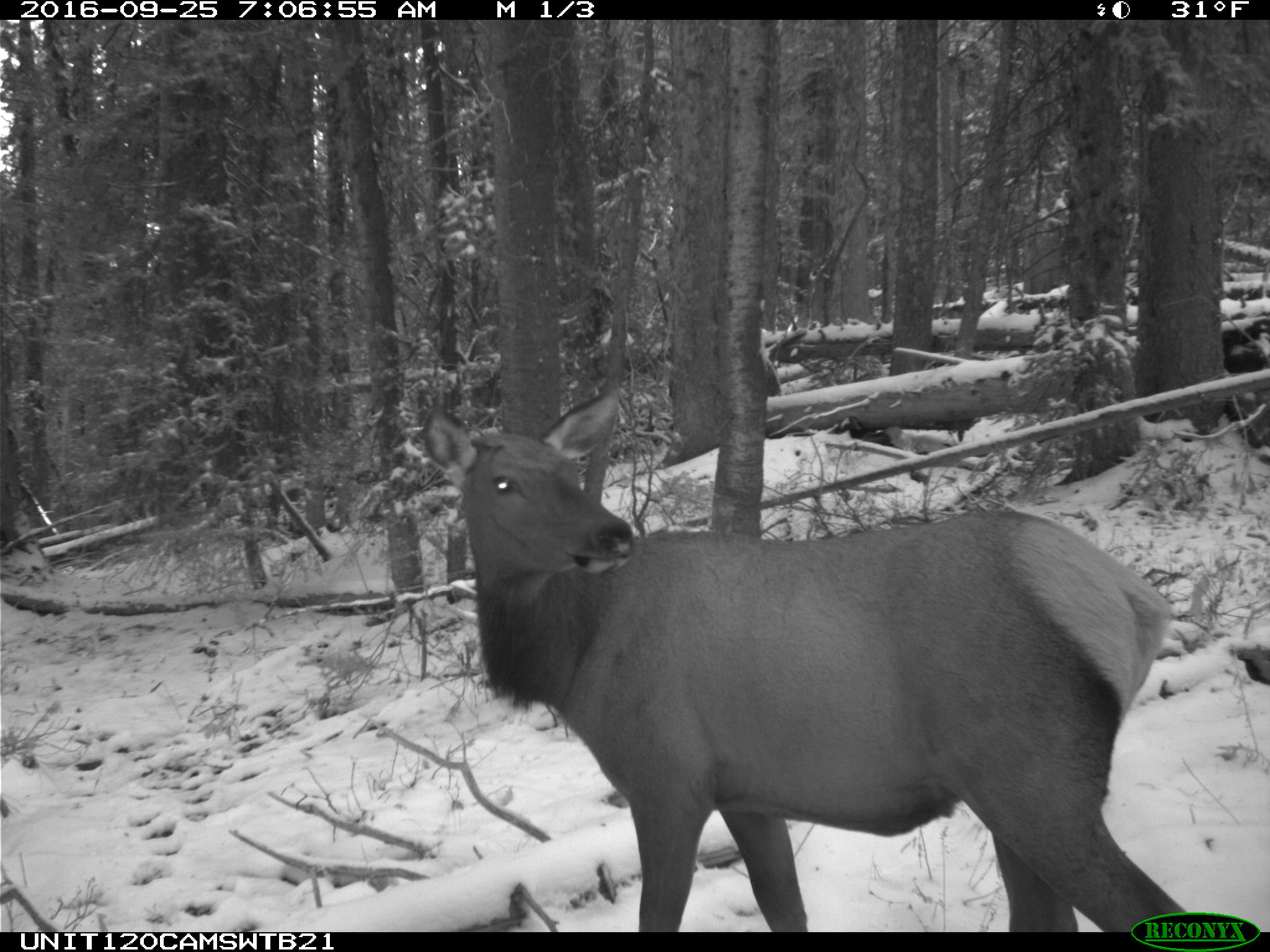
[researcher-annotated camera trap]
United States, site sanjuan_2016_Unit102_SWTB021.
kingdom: Animalia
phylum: Chordata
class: Mammalia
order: Artiodactyla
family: Cervidae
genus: Cervus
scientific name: Cervus elaphus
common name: red deer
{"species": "Cervus elaphus (red deer)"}